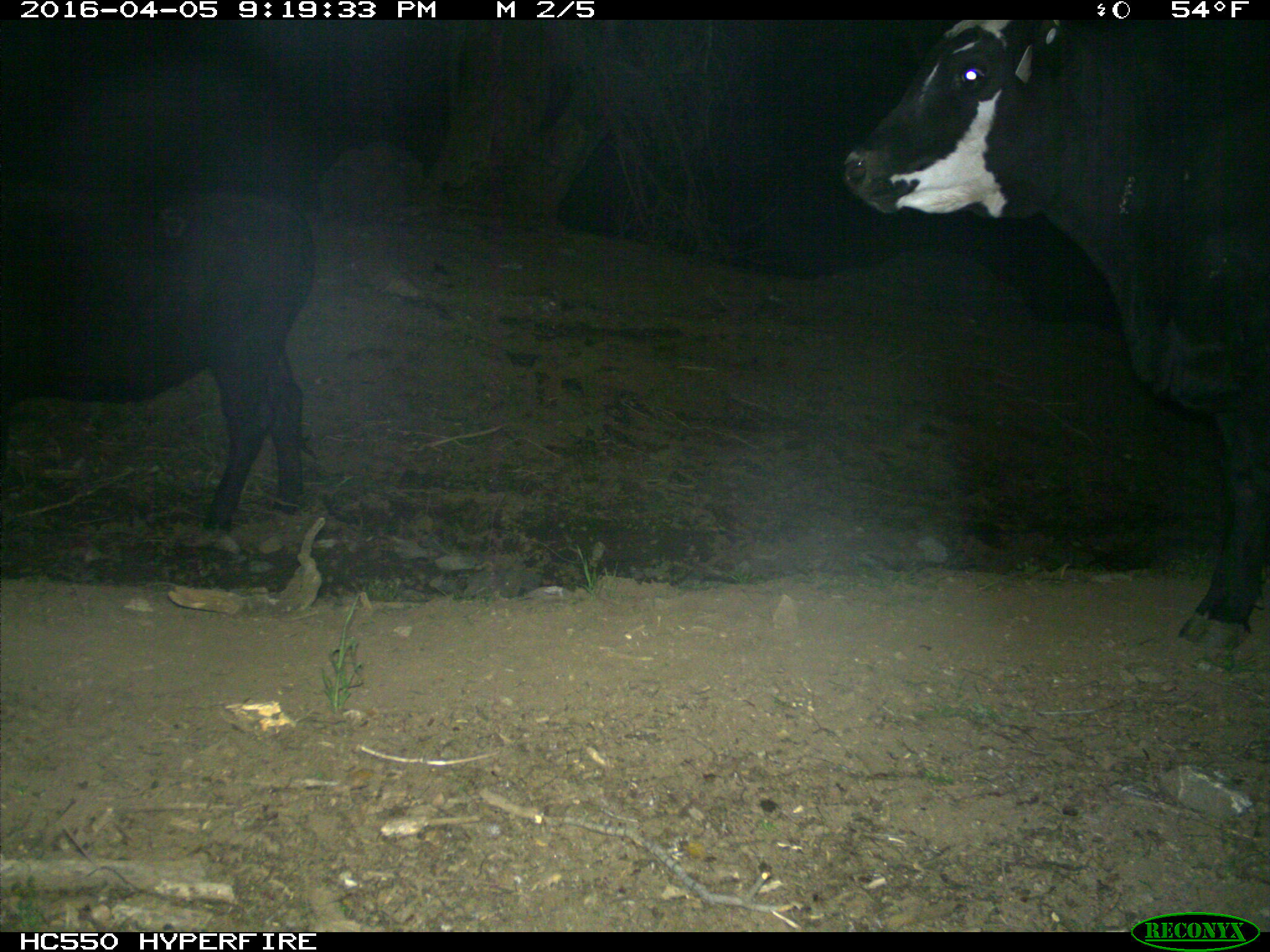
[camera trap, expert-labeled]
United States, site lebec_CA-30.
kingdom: Animalia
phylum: Chordata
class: Mammalia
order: Artiodactyla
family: Bovidae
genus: Bos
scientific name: Bos taurus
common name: domestic cow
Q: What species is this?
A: Bos taurus (domestic cow).